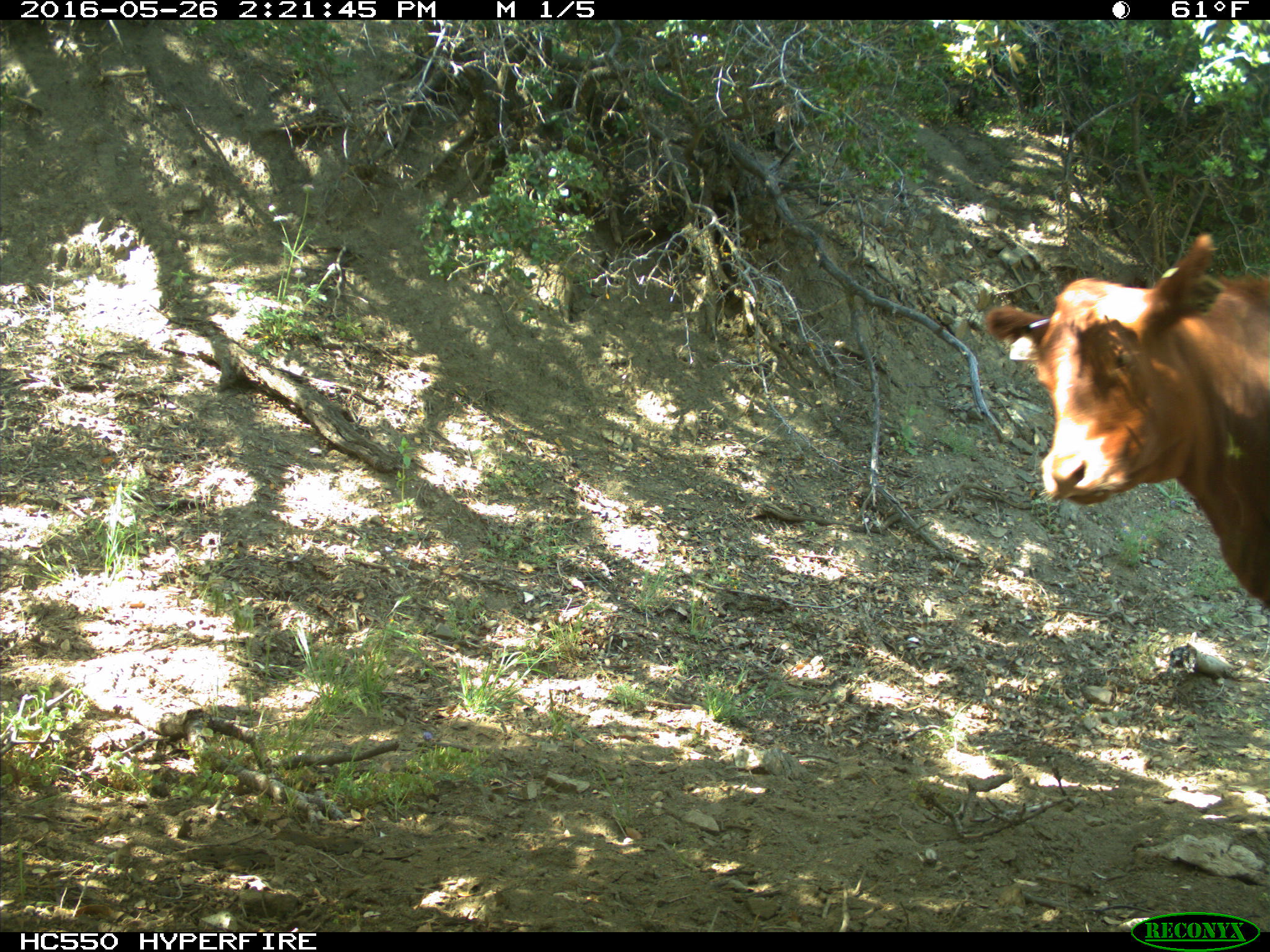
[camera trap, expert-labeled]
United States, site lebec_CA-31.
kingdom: Animalia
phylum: Chordata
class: Mammalia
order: Artiodactyla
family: Bovidae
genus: Bos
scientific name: Bos taurus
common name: domestic cow